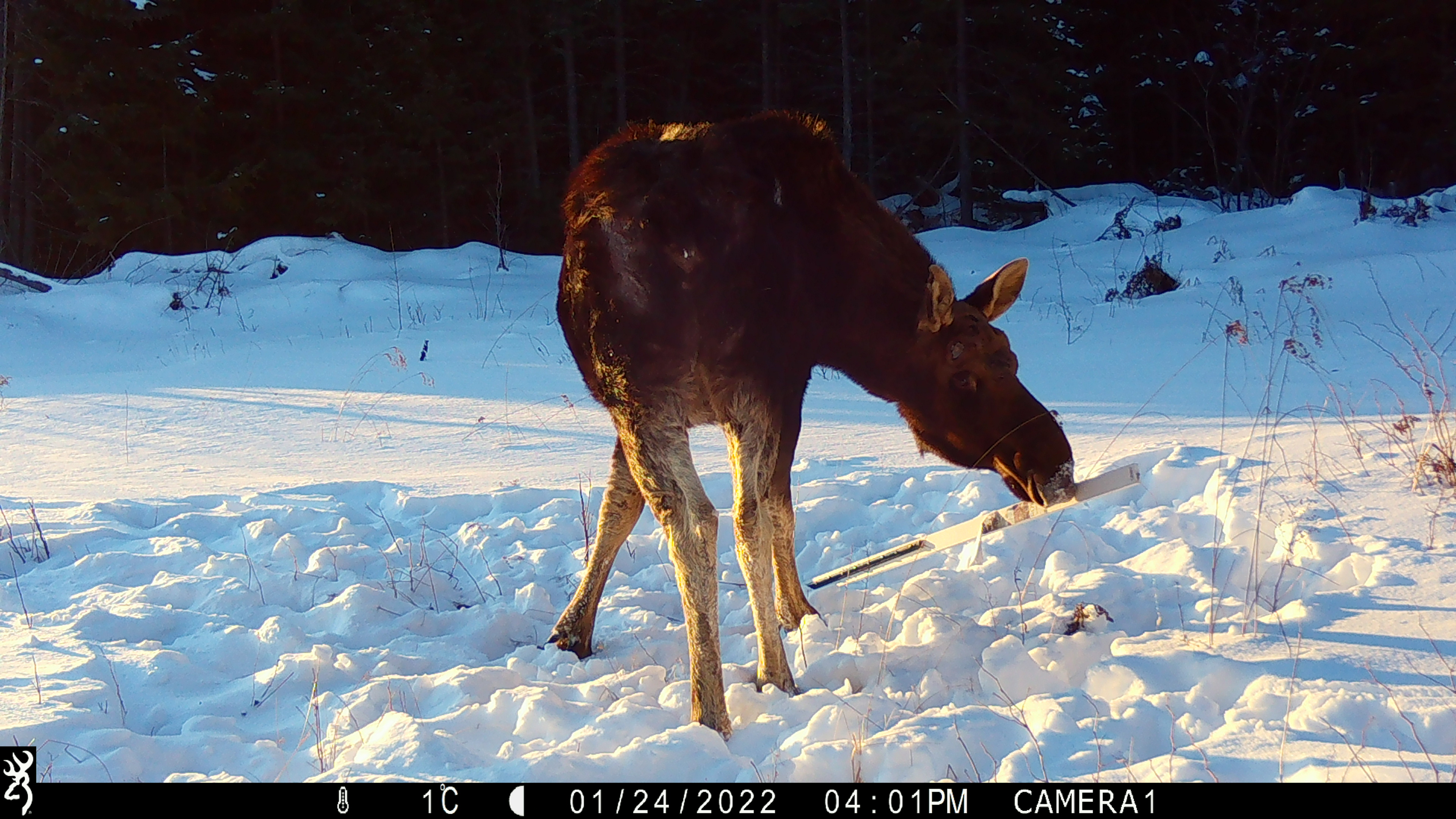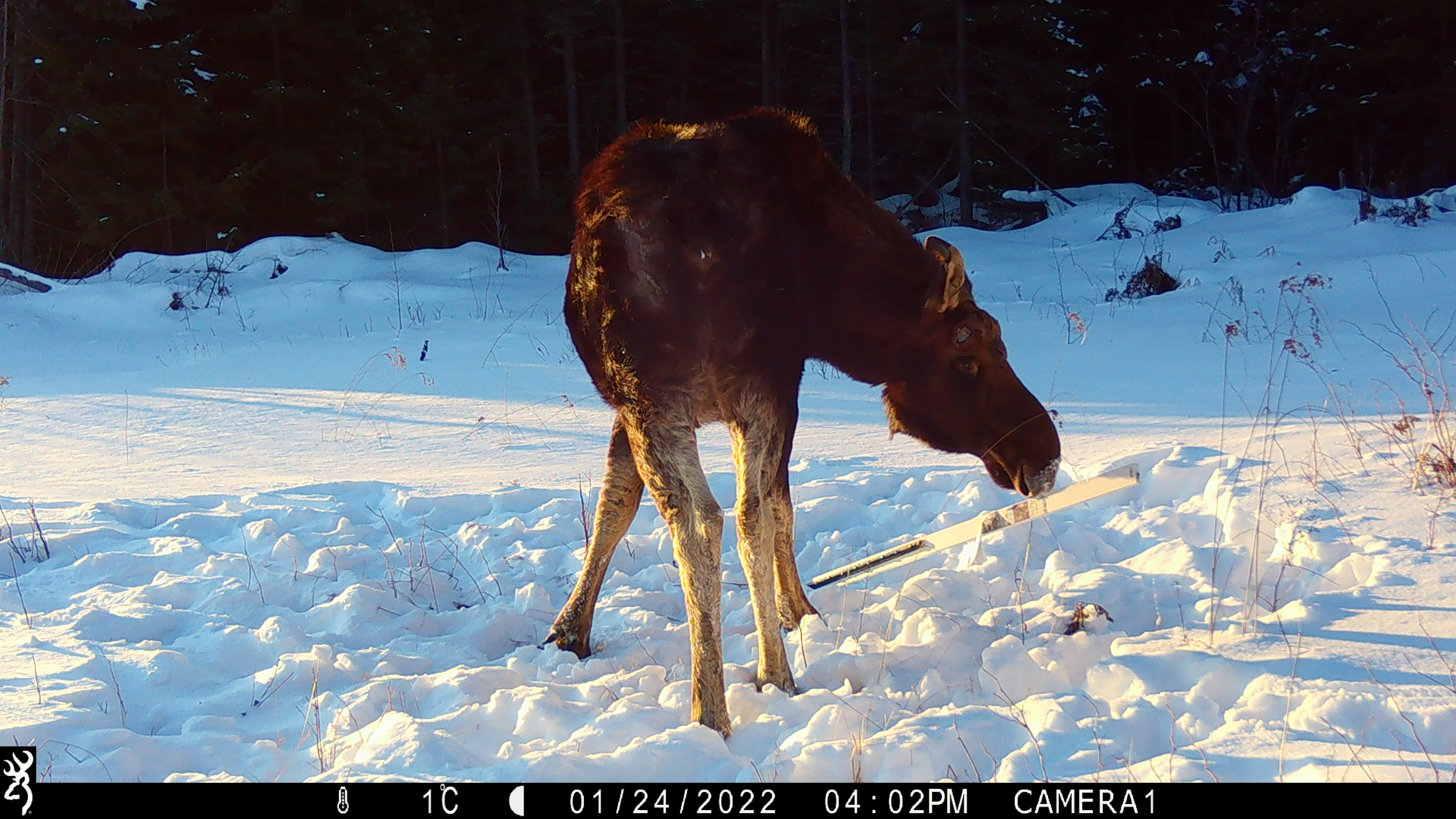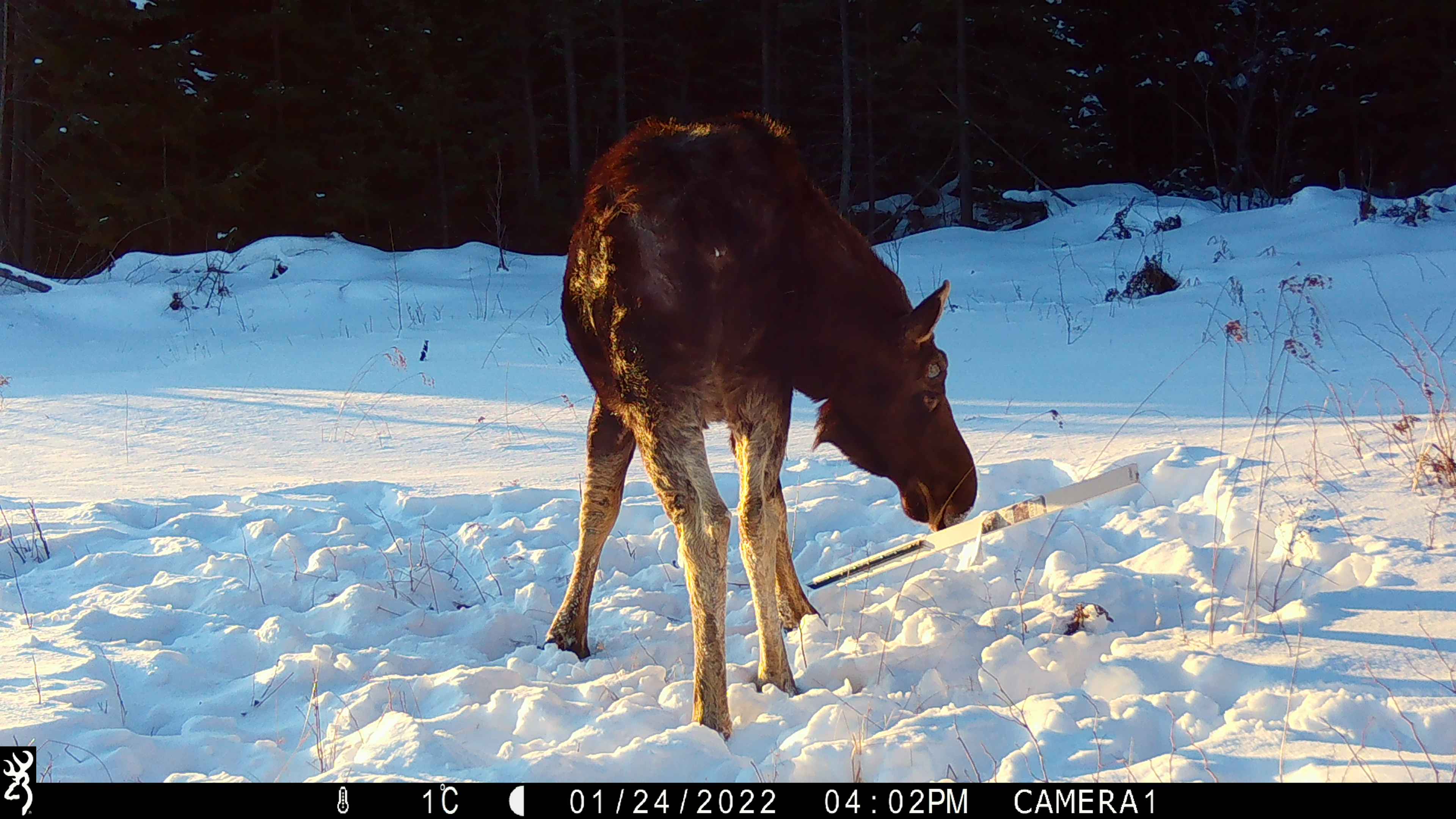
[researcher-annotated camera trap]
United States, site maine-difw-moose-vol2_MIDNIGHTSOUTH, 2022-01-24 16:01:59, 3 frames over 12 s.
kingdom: Animalia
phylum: Chordata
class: Mammalia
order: Artiodactyla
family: Cervidae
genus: Alces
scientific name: Alces alces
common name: moose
Moose (Alces alces).